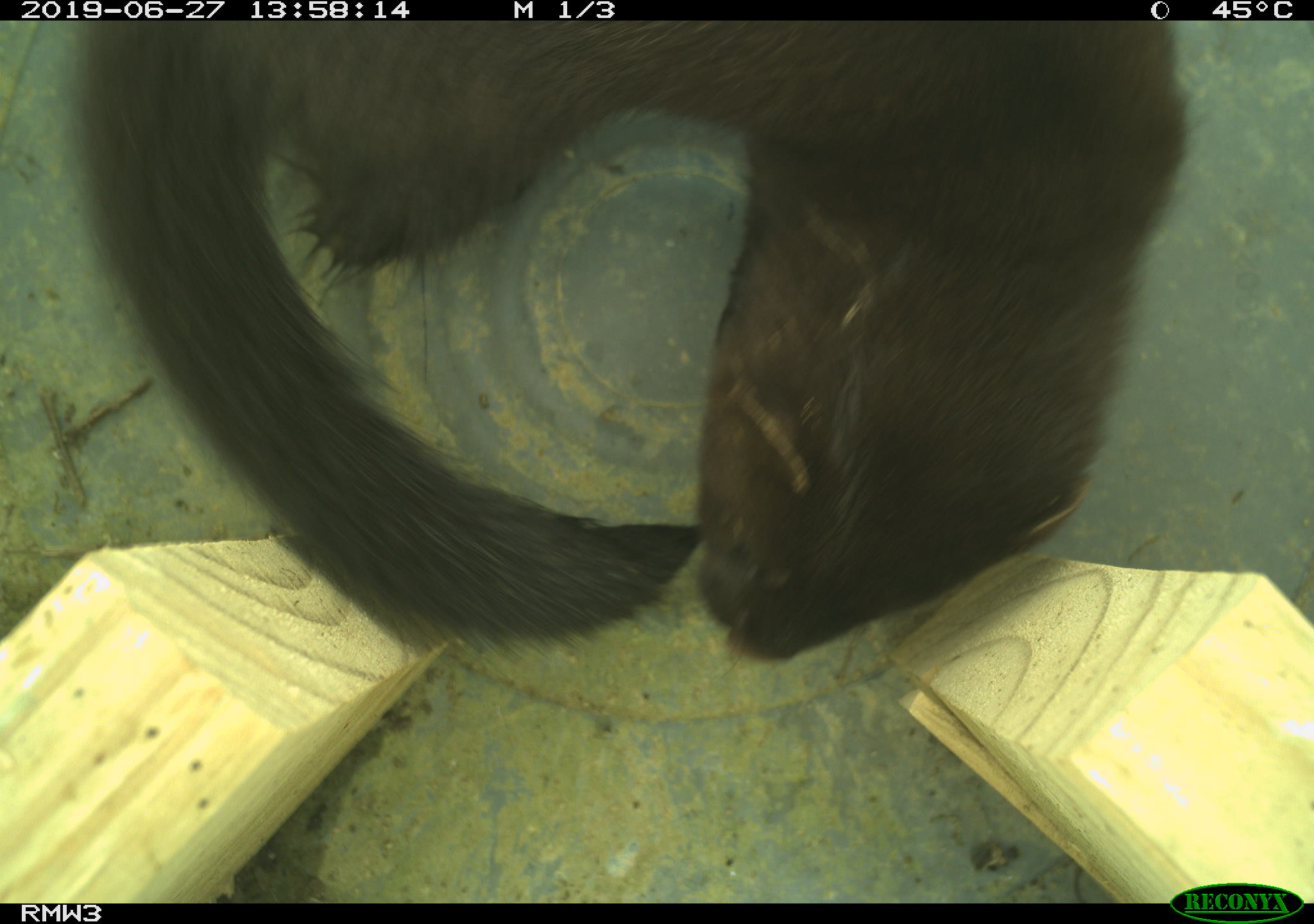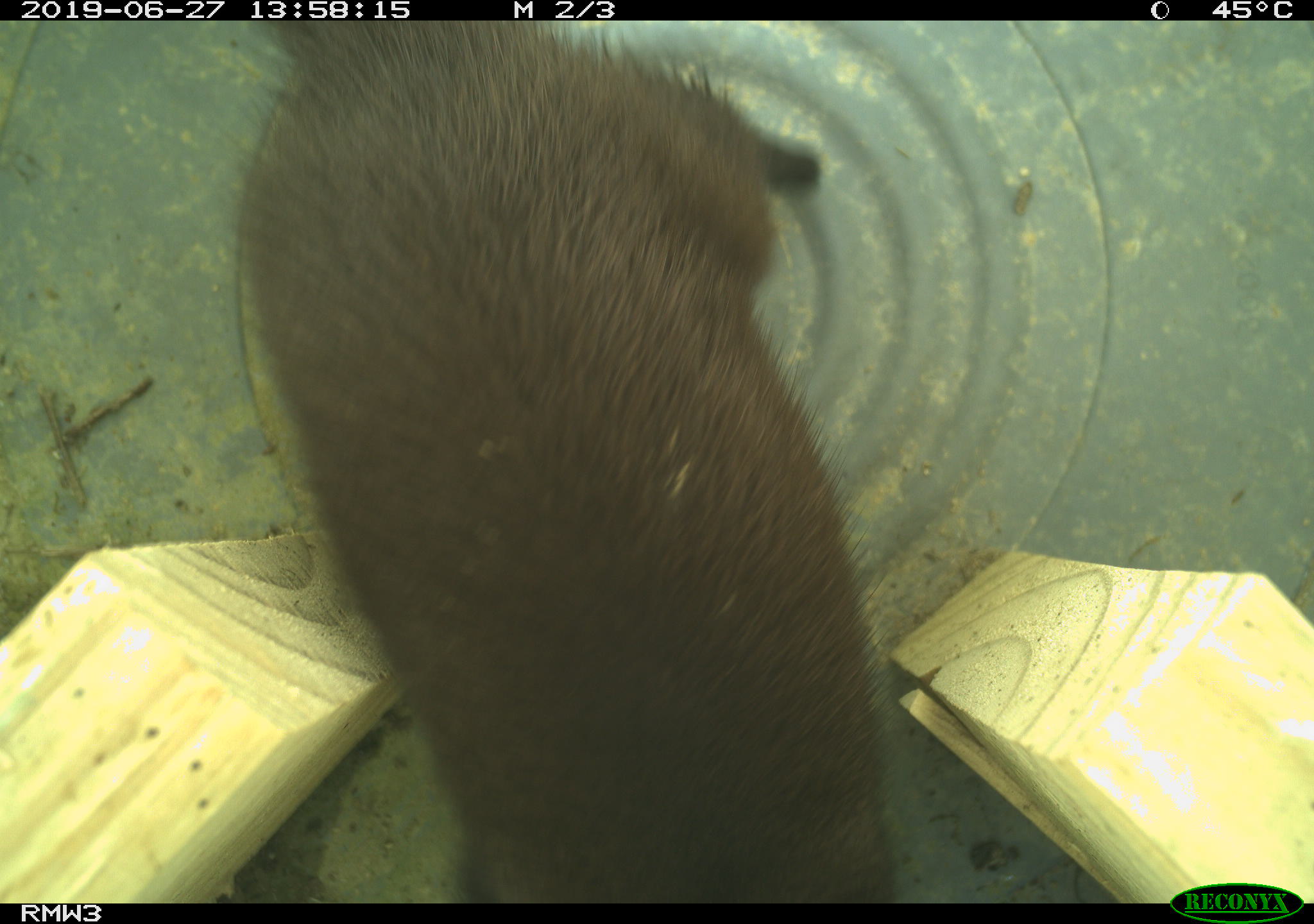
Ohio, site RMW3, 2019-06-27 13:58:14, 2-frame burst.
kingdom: Animalia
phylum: Chordata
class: Mammalia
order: Carnivora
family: Mustelidae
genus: Neogale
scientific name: Neogale vison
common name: american mink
American mink (Neogale vison).